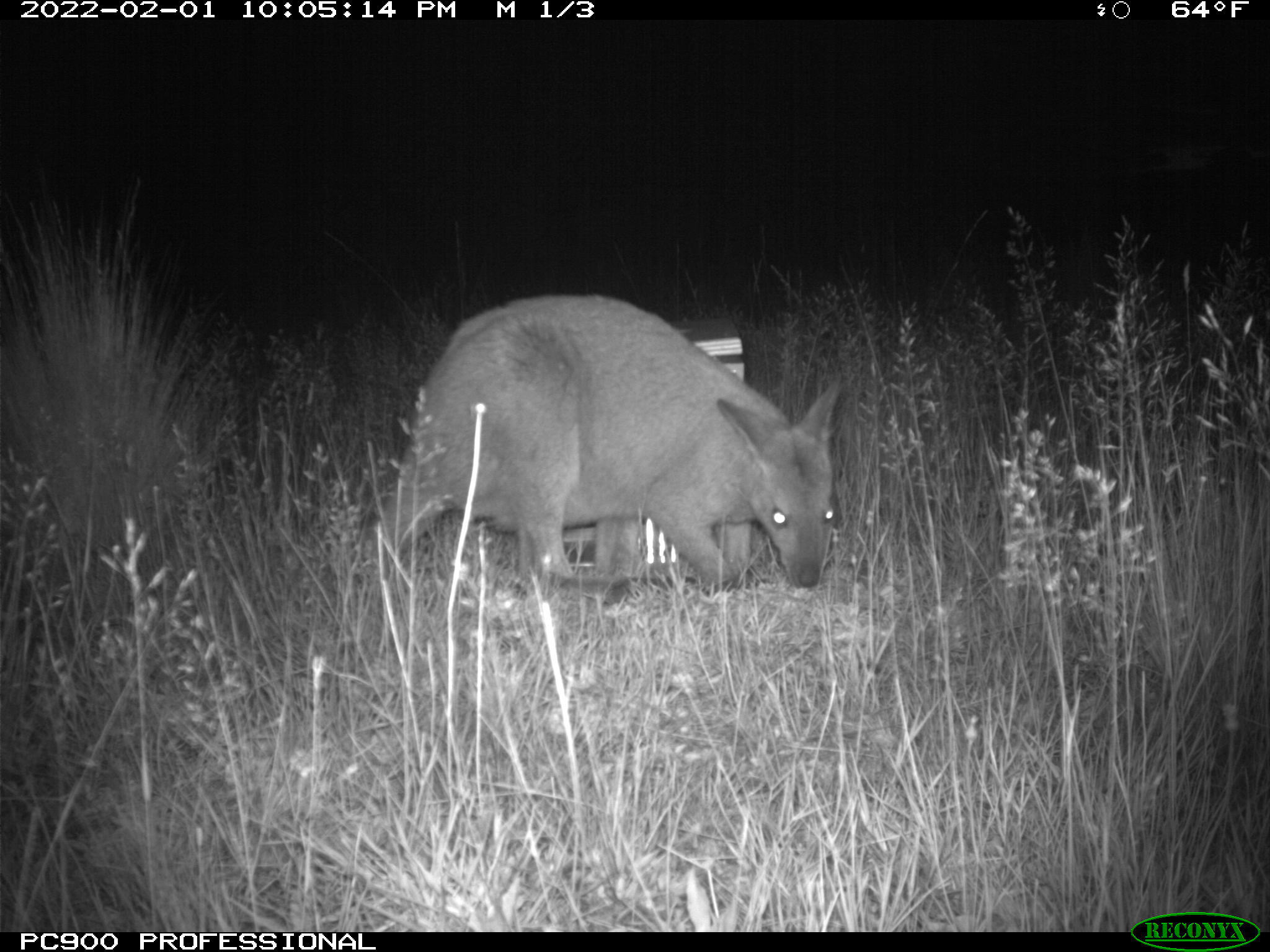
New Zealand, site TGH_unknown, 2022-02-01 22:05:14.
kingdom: Animalia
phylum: Chordata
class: Mammalia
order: Diprotodontia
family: Macropodidae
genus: Notamacropus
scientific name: Notamacropus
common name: wallaby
Wallaby (Notamacropus).